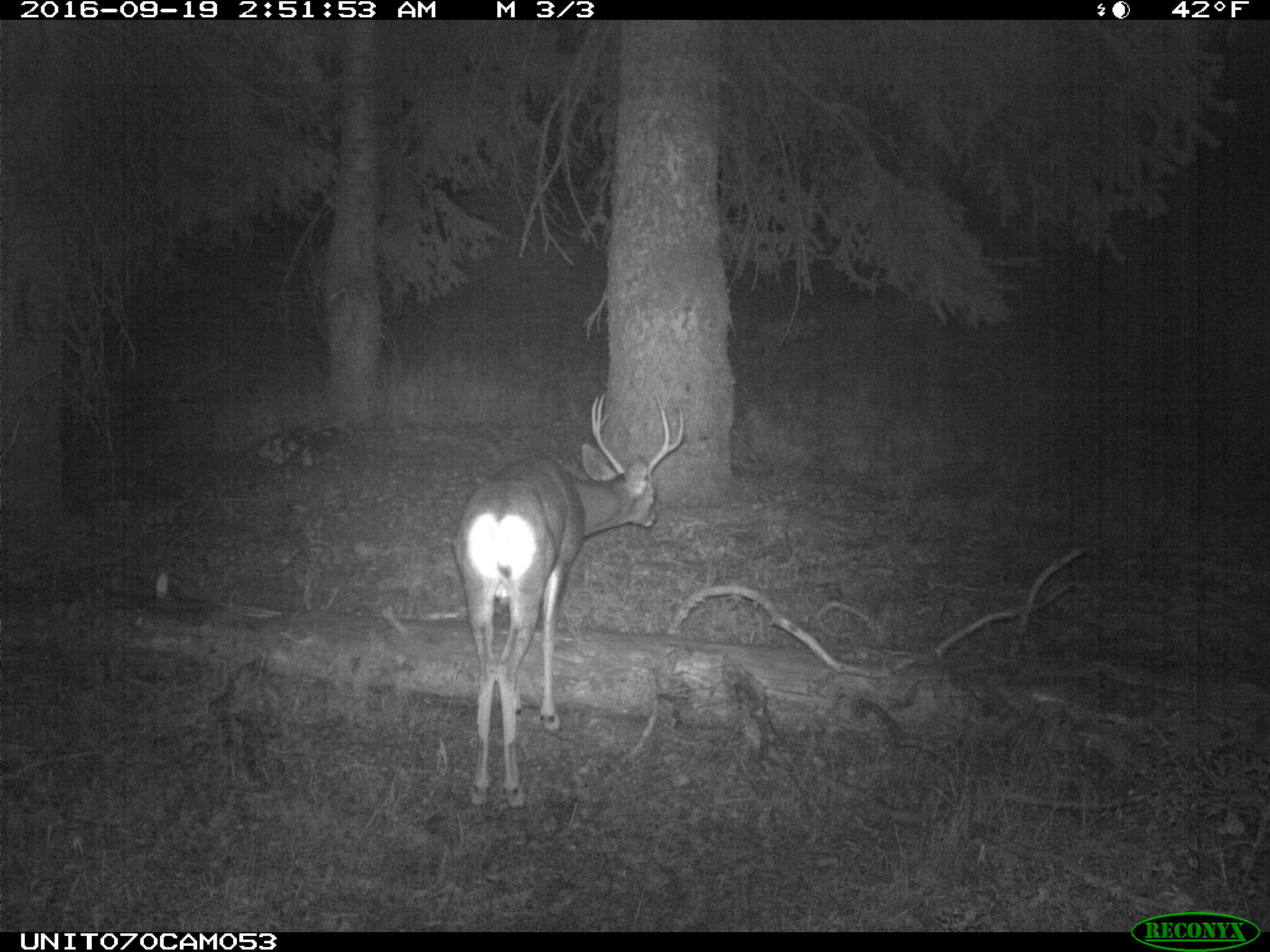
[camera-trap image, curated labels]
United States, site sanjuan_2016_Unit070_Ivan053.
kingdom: Animalia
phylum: Chordata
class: Mammalia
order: Artiodactyla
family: Cervidae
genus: Odocoileus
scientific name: Odocoileus hemionus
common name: mule deer